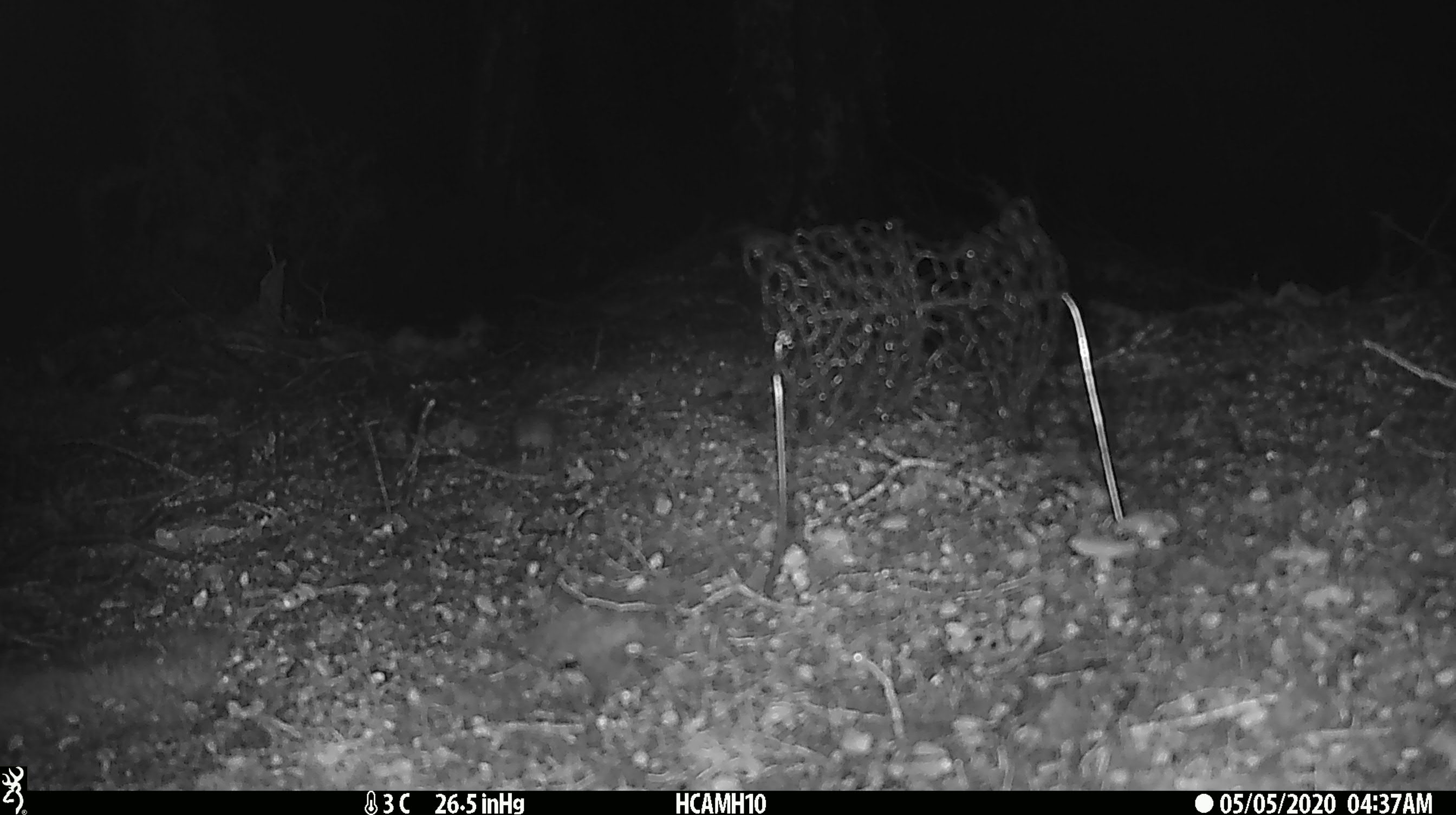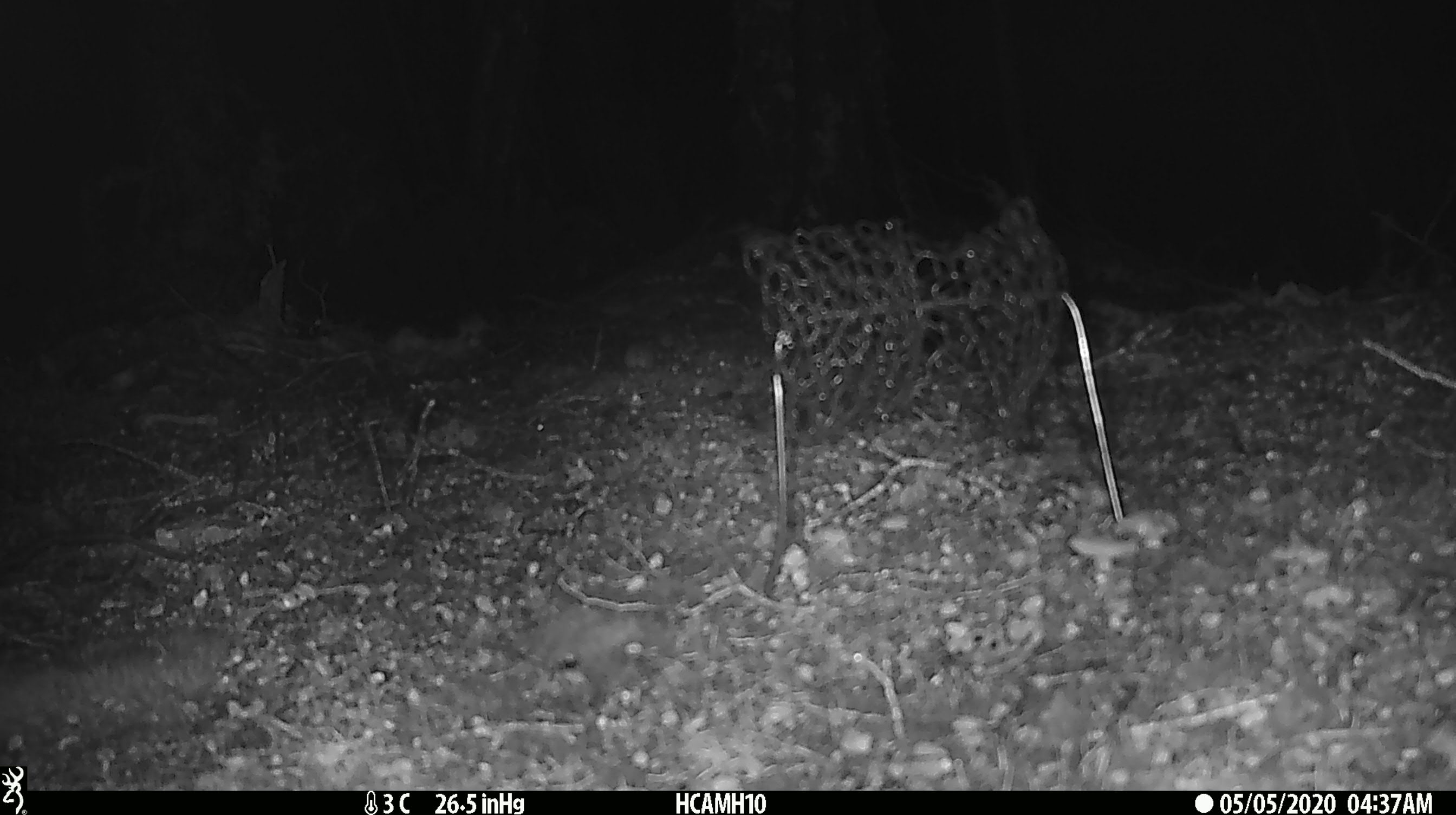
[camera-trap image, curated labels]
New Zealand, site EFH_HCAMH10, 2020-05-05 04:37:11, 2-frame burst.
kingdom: Animalia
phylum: Chordata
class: Mammalia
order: Rodentia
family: Muridae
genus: Mus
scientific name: Mus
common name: mouse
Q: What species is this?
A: Mouse (Mus).